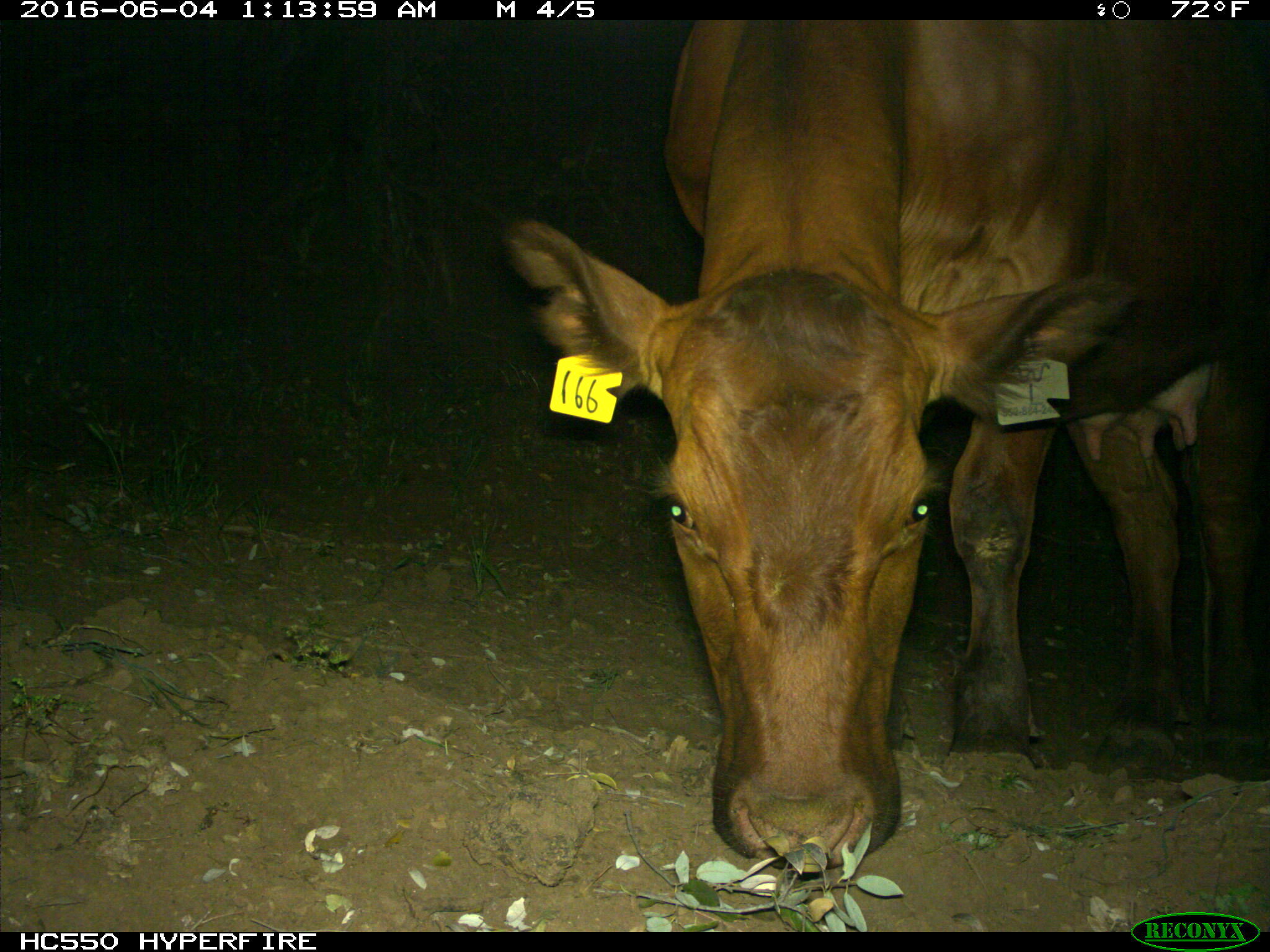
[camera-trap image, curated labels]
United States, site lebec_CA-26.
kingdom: Animalia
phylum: Chordata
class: Mammalia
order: Artiodactyla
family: Bovidae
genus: Bos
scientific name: Bos taurus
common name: domestic cow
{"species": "Bos taurus (domestic cow)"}